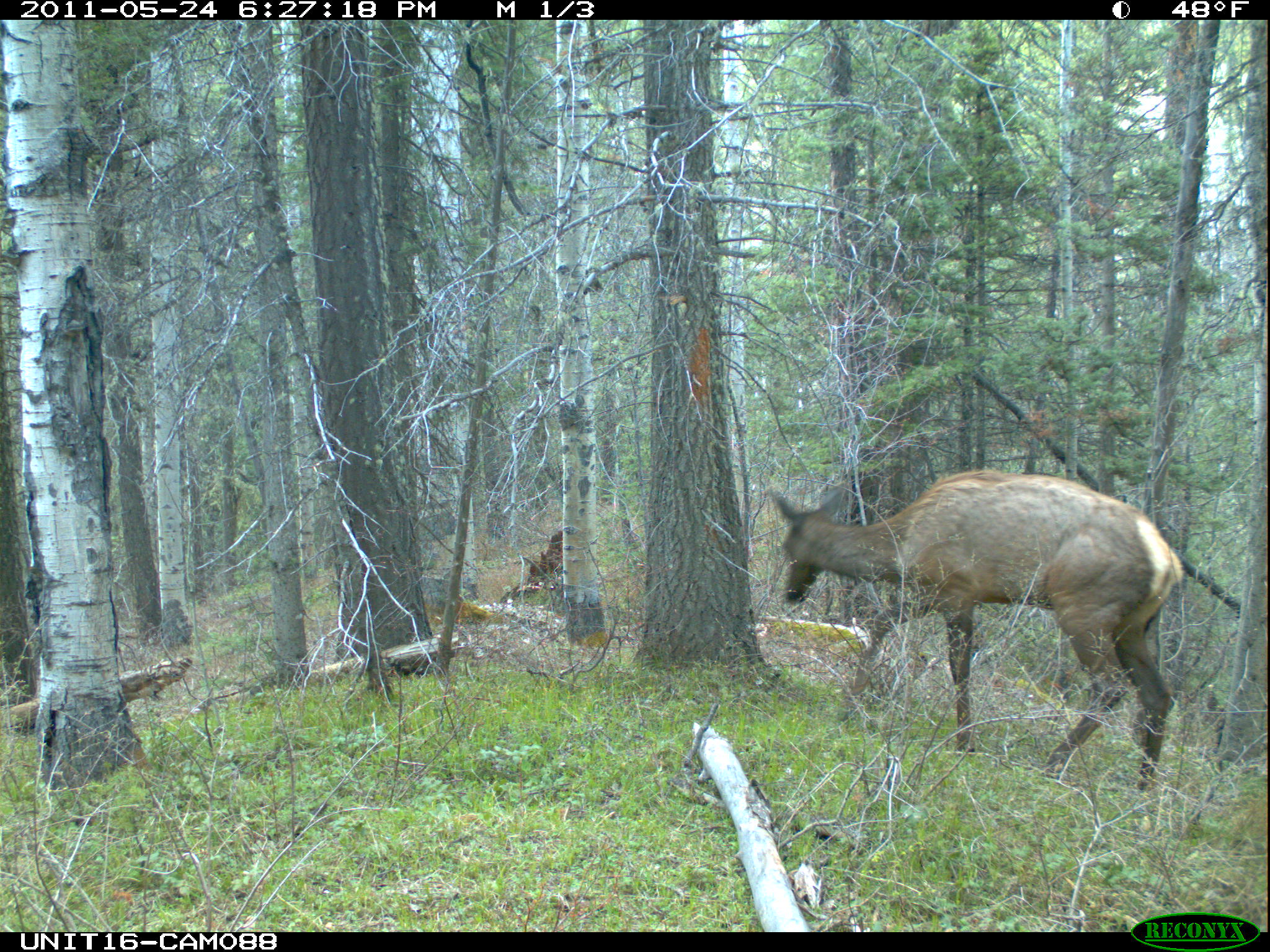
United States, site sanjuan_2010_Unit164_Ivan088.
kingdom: Animalia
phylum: Chordata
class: Mammalia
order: Artiodactyla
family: Cervidae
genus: Cervus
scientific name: Cervus elaphus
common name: red deer